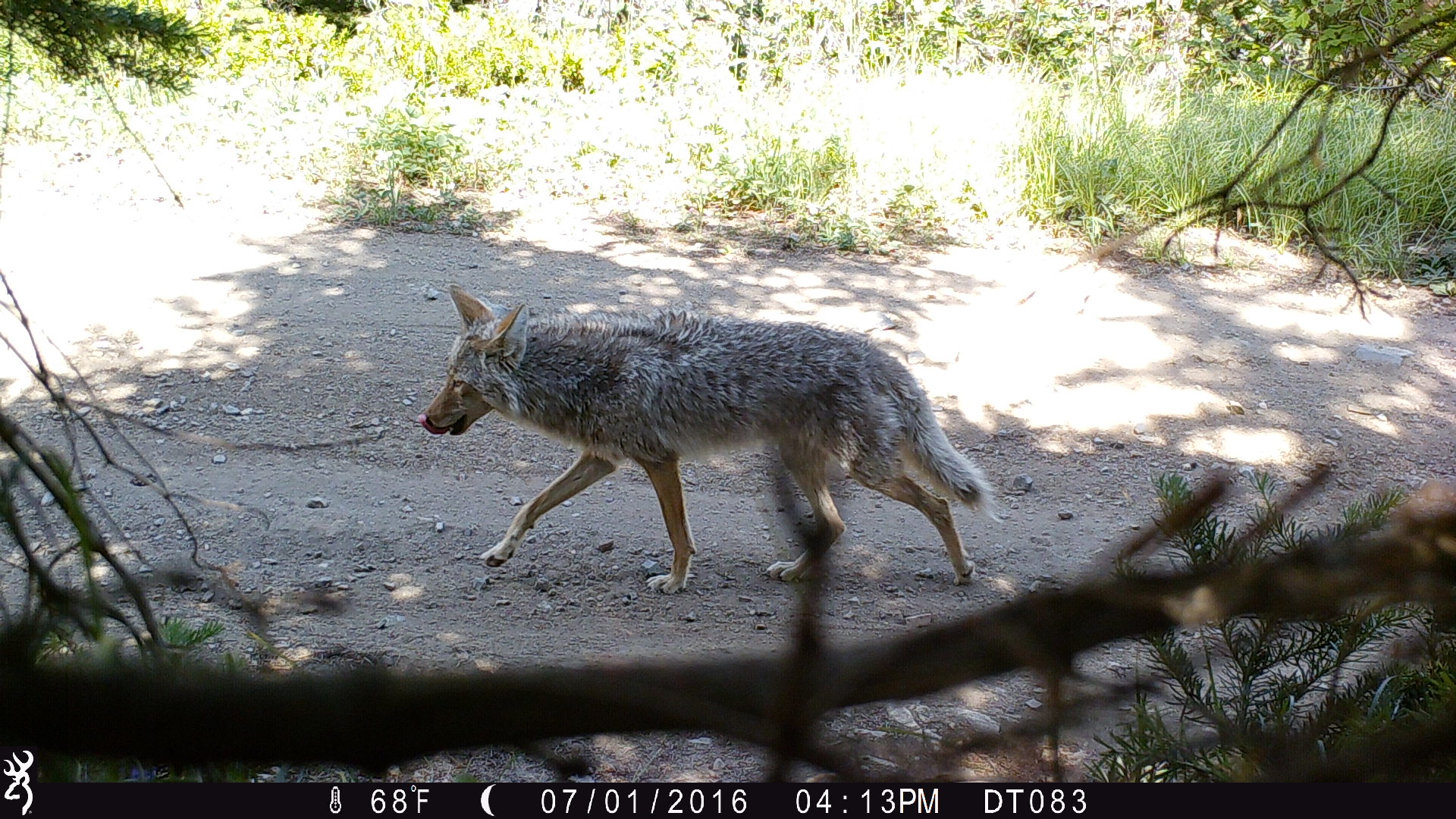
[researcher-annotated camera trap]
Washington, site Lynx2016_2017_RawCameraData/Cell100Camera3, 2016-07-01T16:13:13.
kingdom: Animalia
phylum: Chordata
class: Mammalia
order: Carnivora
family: Canidae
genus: Canis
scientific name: Canis latrans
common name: coyote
Canis latrans (coyote). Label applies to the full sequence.